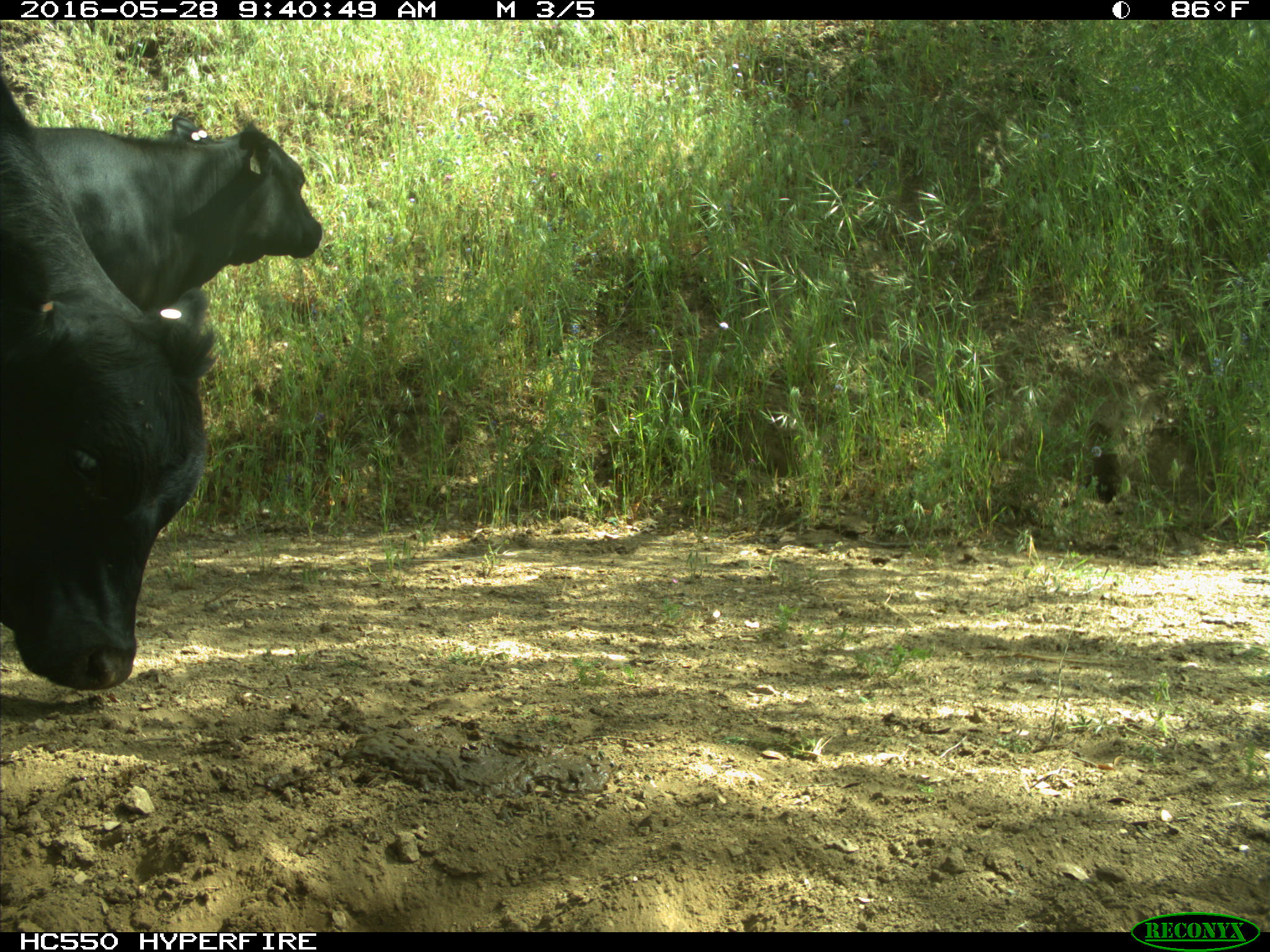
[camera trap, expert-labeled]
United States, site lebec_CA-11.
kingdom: Animalia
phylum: Chordata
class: Mammalia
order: Artiodactyla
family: Bovidae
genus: Bos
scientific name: Bos taurus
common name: domestic cow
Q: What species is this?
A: Bos taurus (domestic cow).